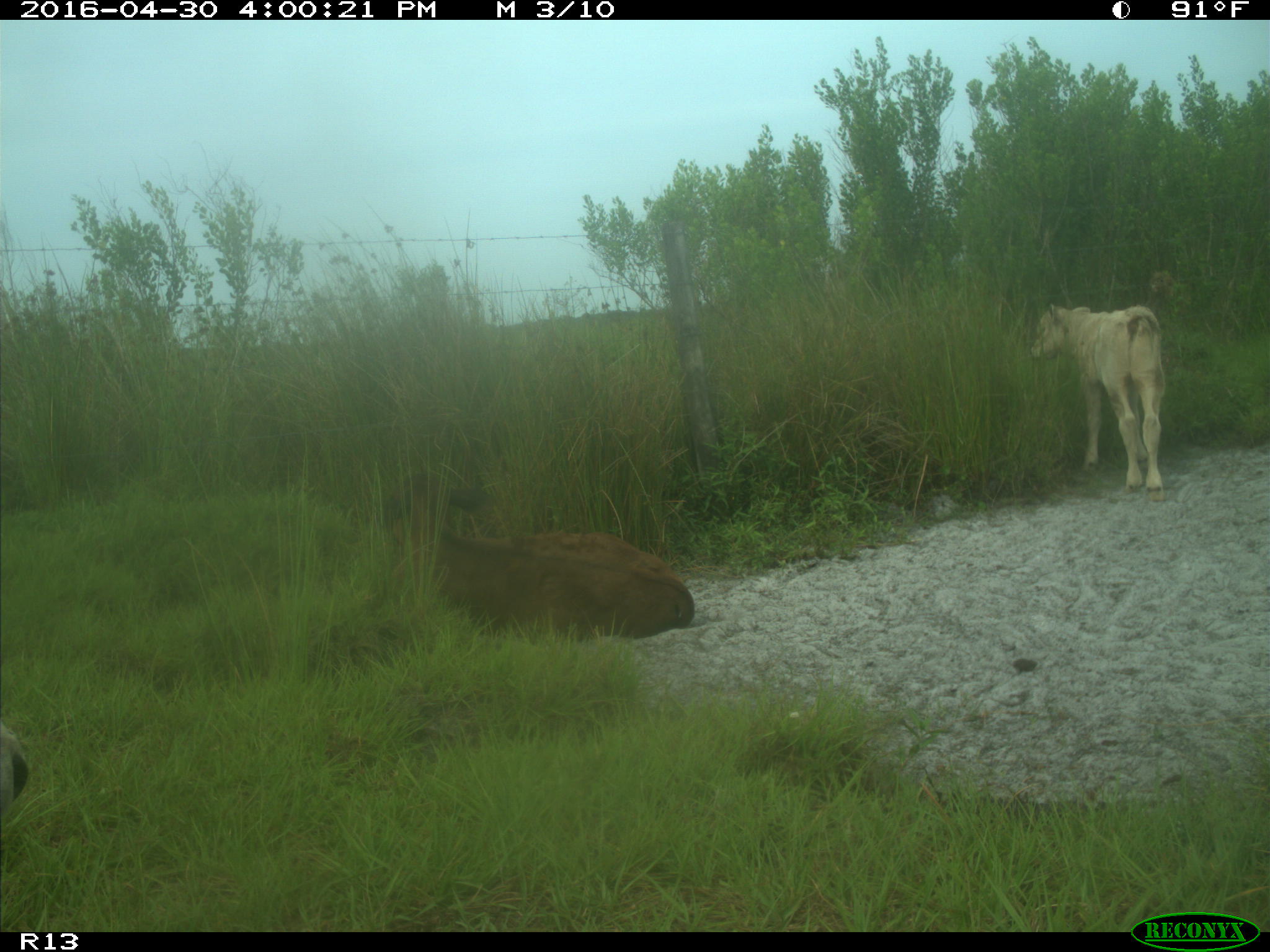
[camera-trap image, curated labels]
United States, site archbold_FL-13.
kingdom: Animalia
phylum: Chordata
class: Mammalia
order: Artiodactyla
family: Bovidae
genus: Bos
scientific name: Bos taurus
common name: domestic cow